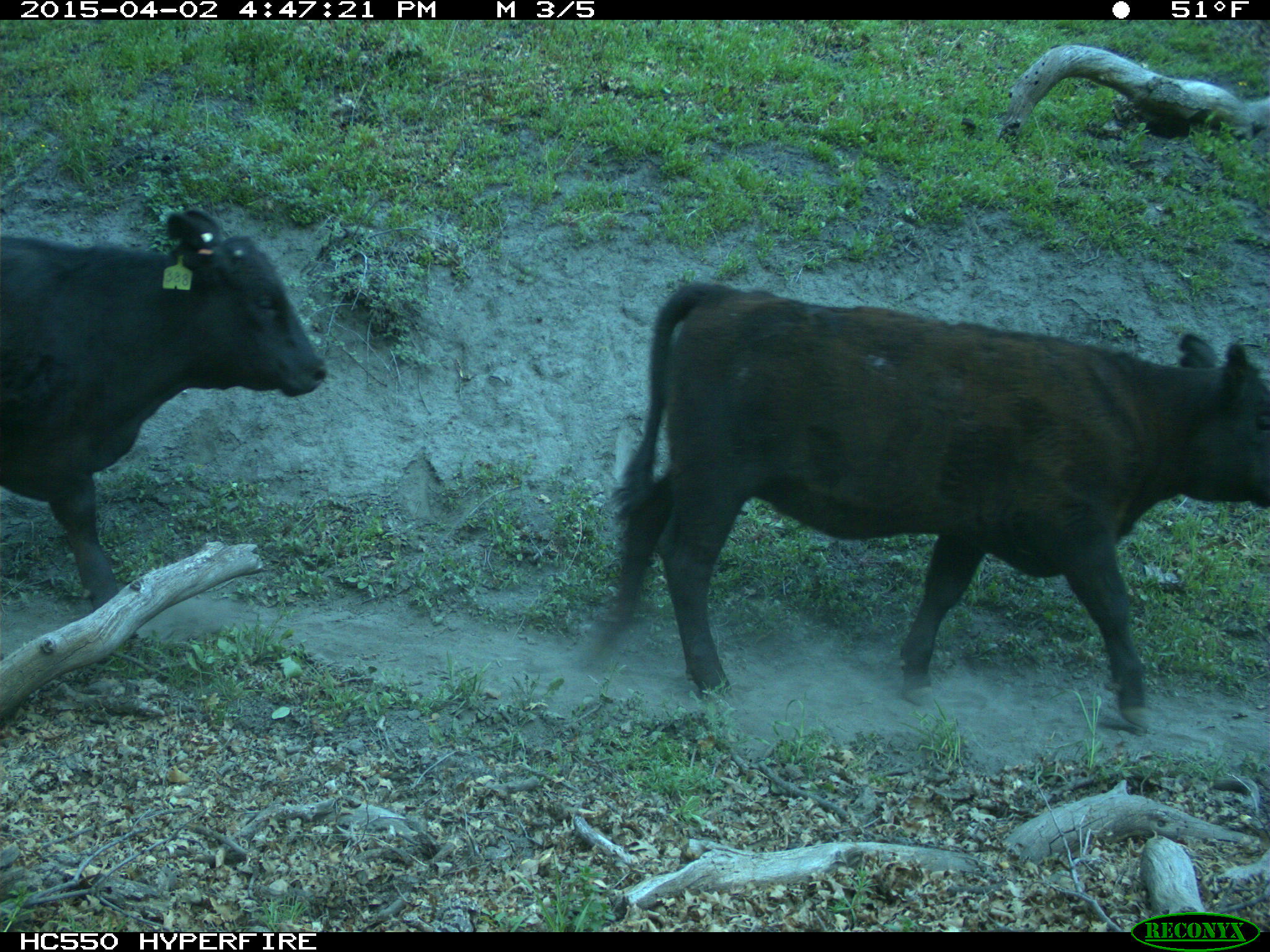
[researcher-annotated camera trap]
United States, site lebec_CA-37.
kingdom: Animalia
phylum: Chordata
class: Mammalia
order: Artiodactyla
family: Bovidae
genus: Bos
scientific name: Bos taurus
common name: domestic cow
Bos taurus (domestic cow).